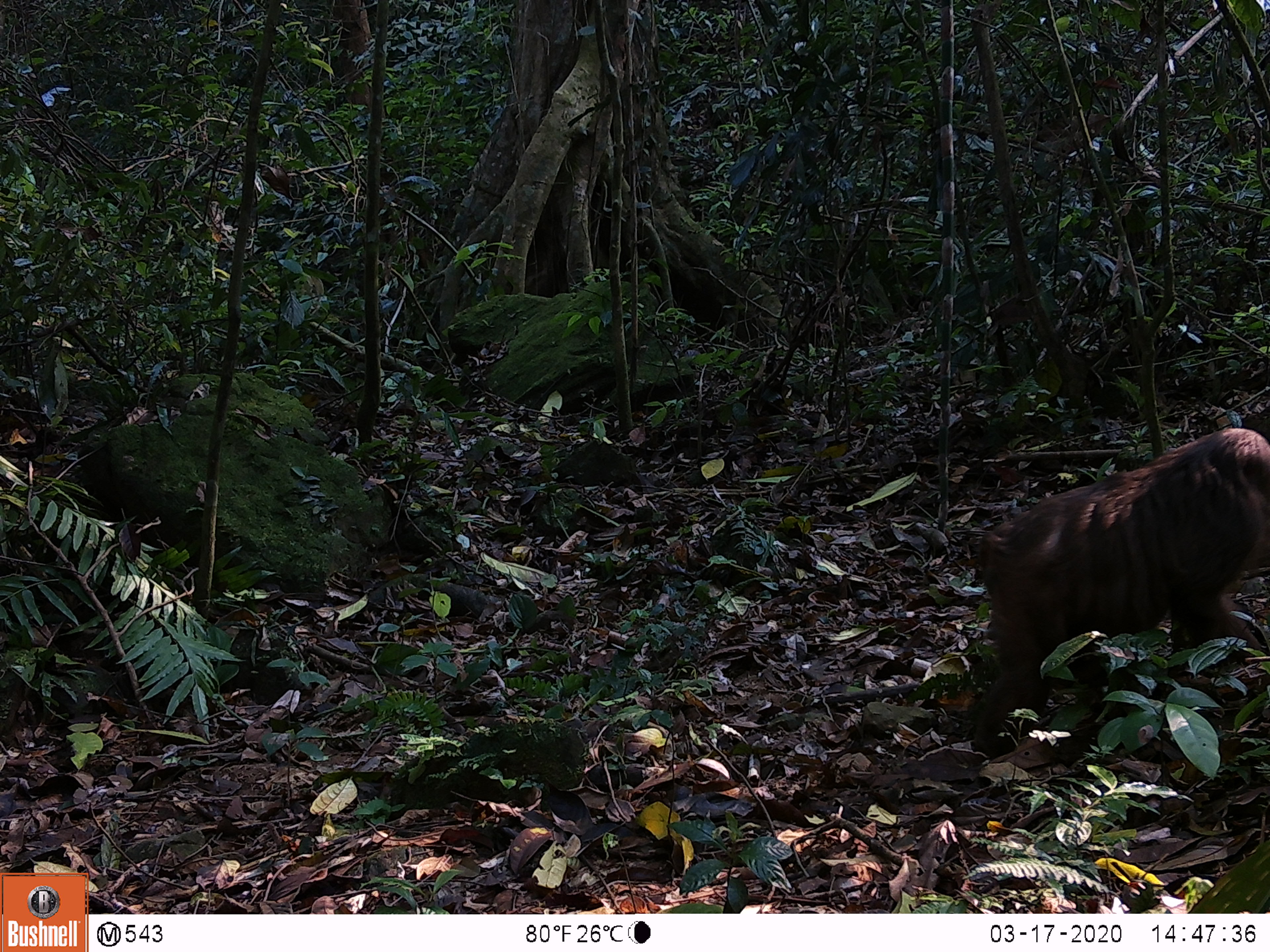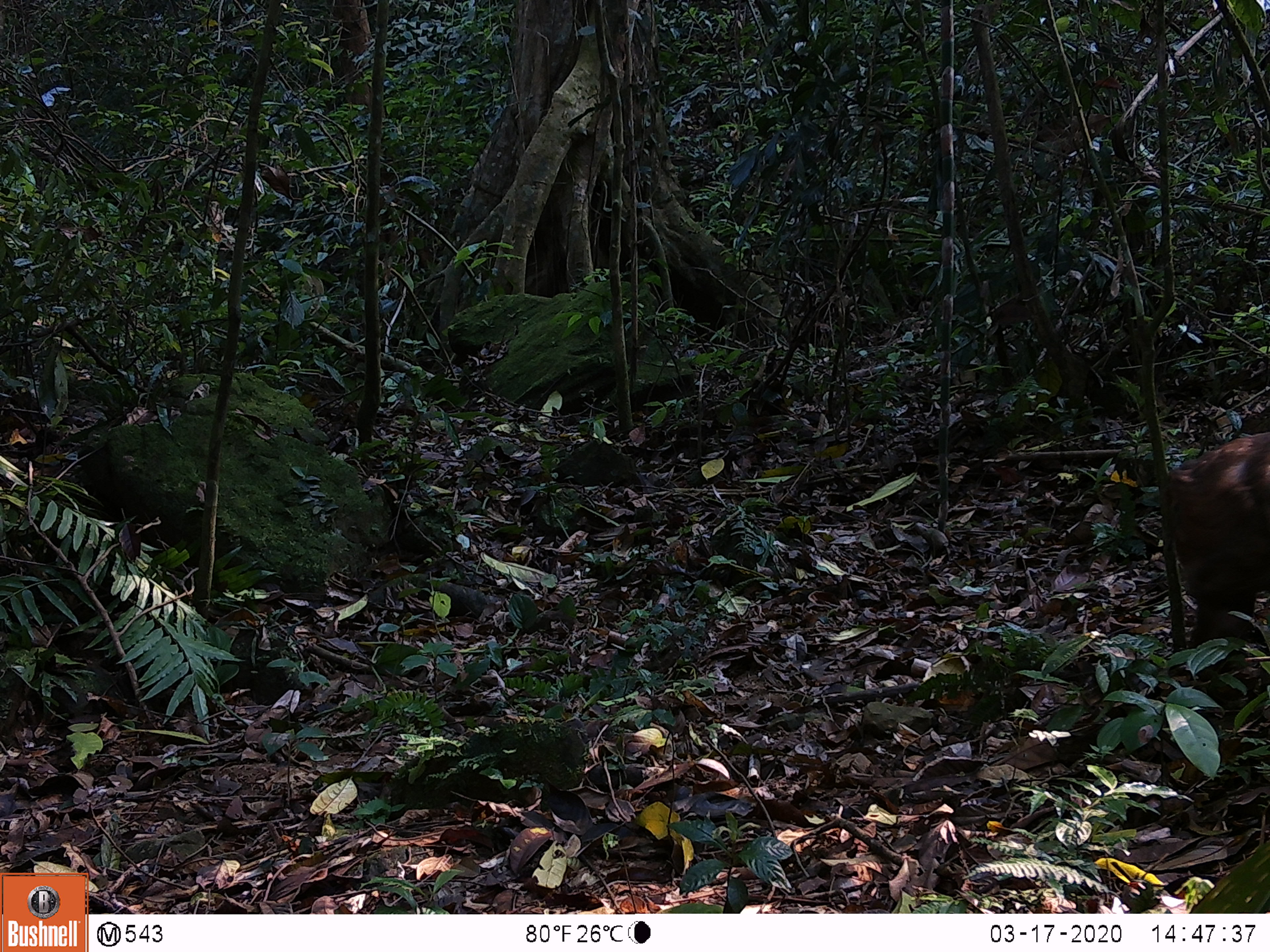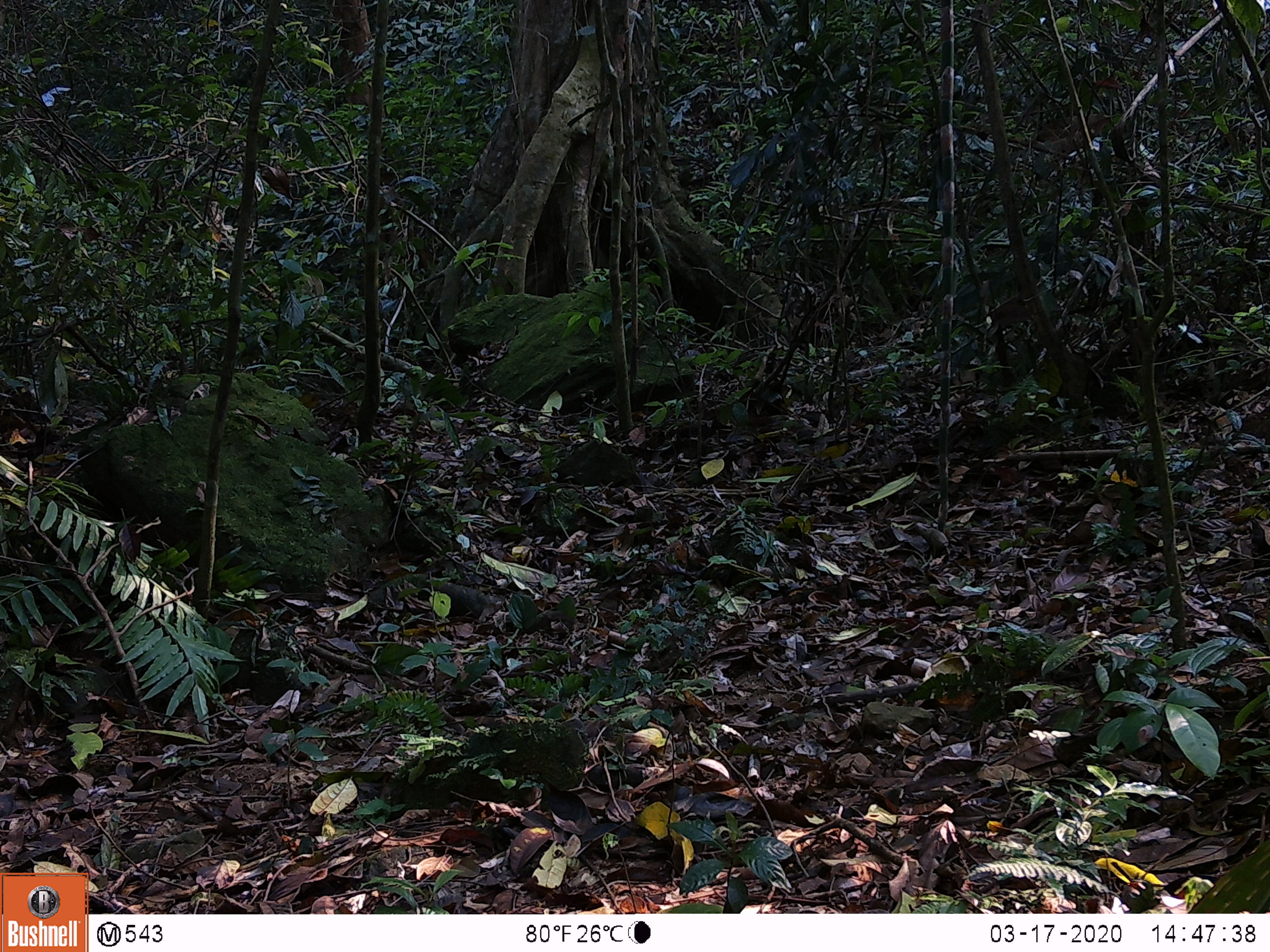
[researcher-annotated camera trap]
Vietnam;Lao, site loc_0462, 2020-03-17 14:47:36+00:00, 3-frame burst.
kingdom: Animalia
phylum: Chordata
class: Mammalia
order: Primates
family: Cercopithecidae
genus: Macaca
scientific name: Macaca arctoides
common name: stump-tailed macaque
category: stump tailed macaque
Stump tailed macaque (stump-tailed macaque) (Macaca arctoides). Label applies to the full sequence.